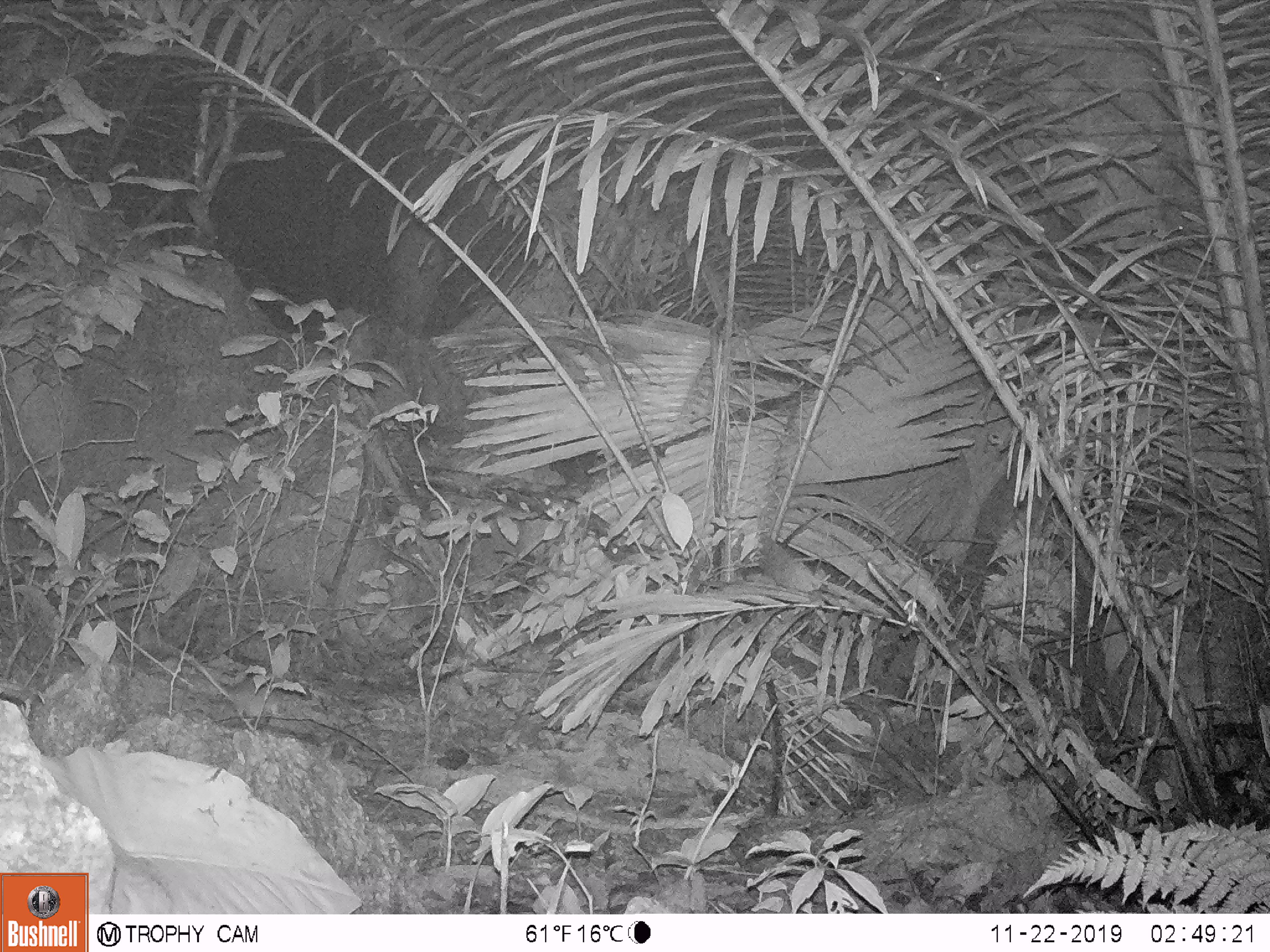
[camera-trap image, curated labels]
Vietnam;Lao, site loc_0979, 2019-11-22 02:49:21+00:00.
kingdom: Animalia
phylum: Chordata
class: Mammalia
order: Rodentia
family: Muridae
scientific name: Muridae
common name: old-world mice and rats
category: unidentified murid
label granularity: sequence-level